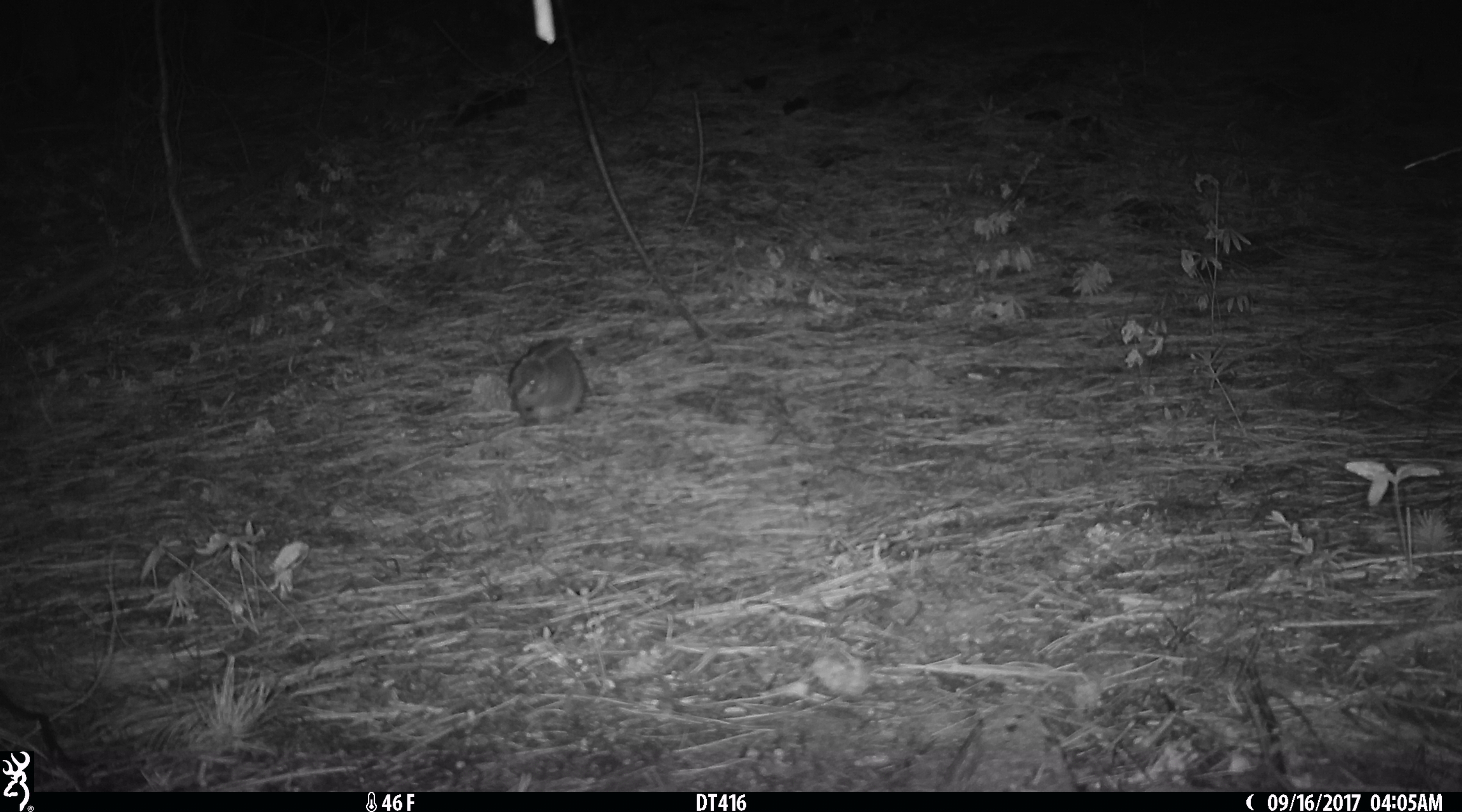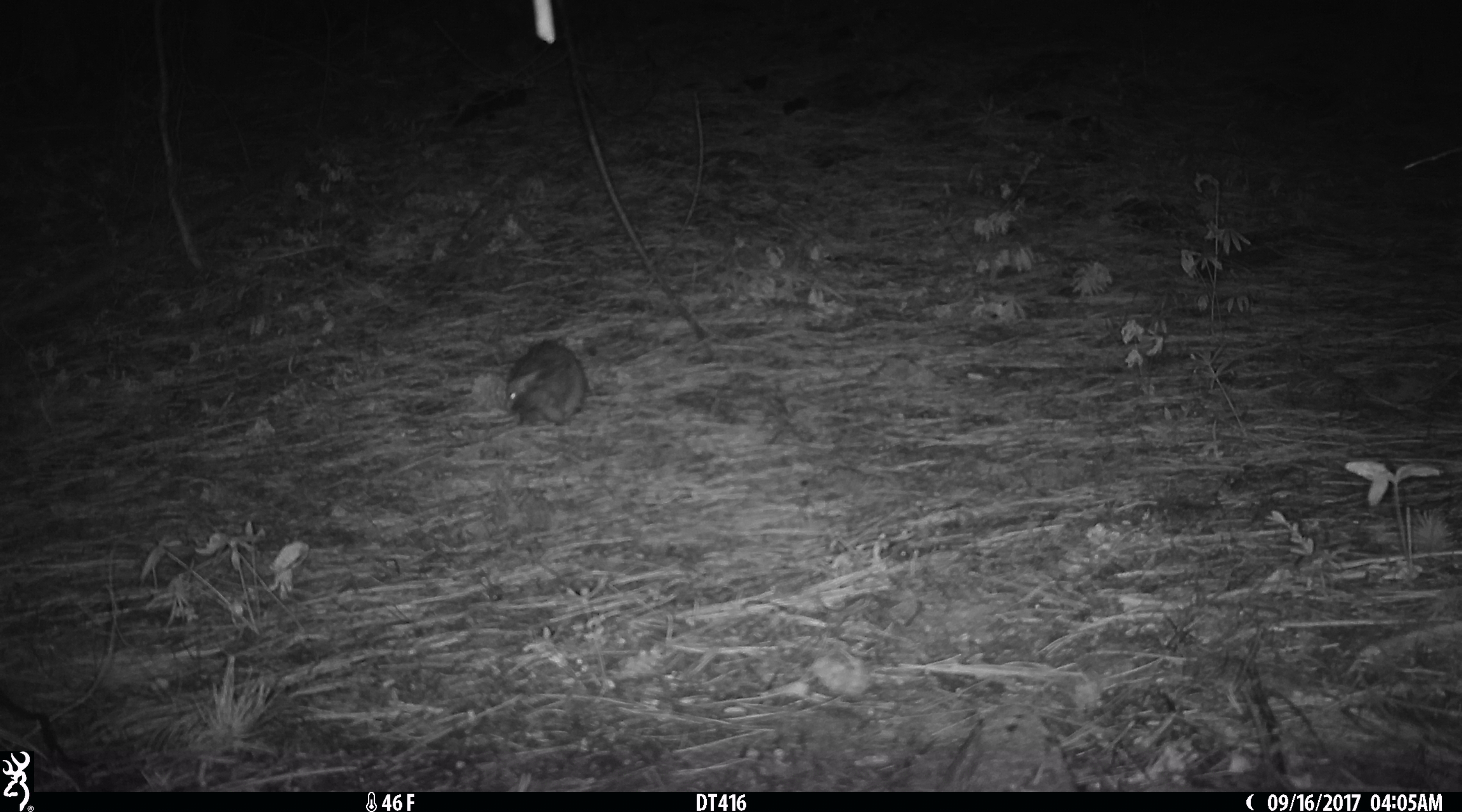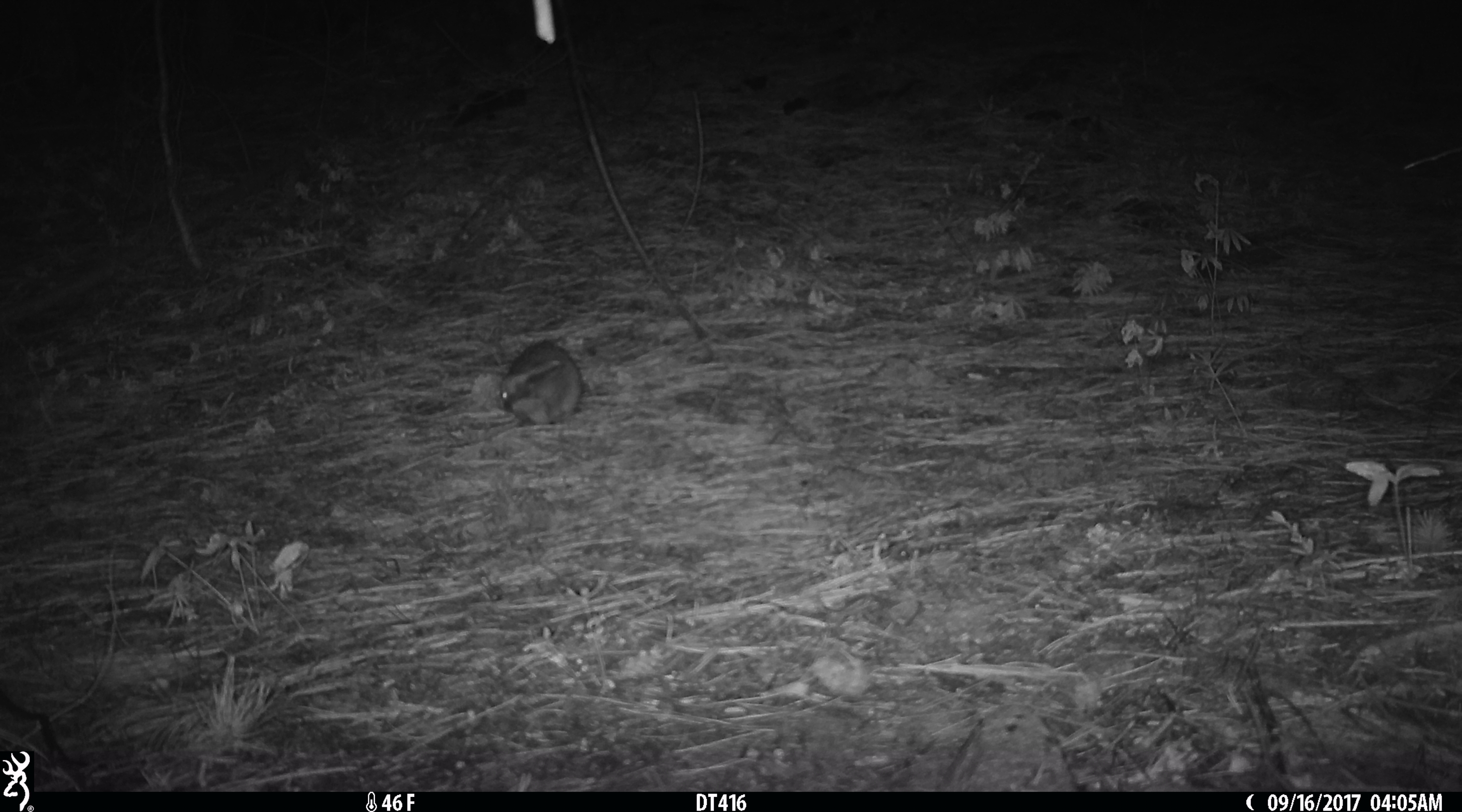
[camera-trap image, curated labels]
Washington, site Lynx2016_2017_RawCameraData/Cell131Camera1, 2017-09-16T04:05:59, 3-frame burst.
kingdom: Animalia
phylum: Chordata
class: Mammalia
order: Lagomorpha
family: Leporidae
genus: Lepus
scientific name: Lepus americanus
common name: snowshoe hare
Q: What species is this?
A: Lepus americanus (snowshoe hare).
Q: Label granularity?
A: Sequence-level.